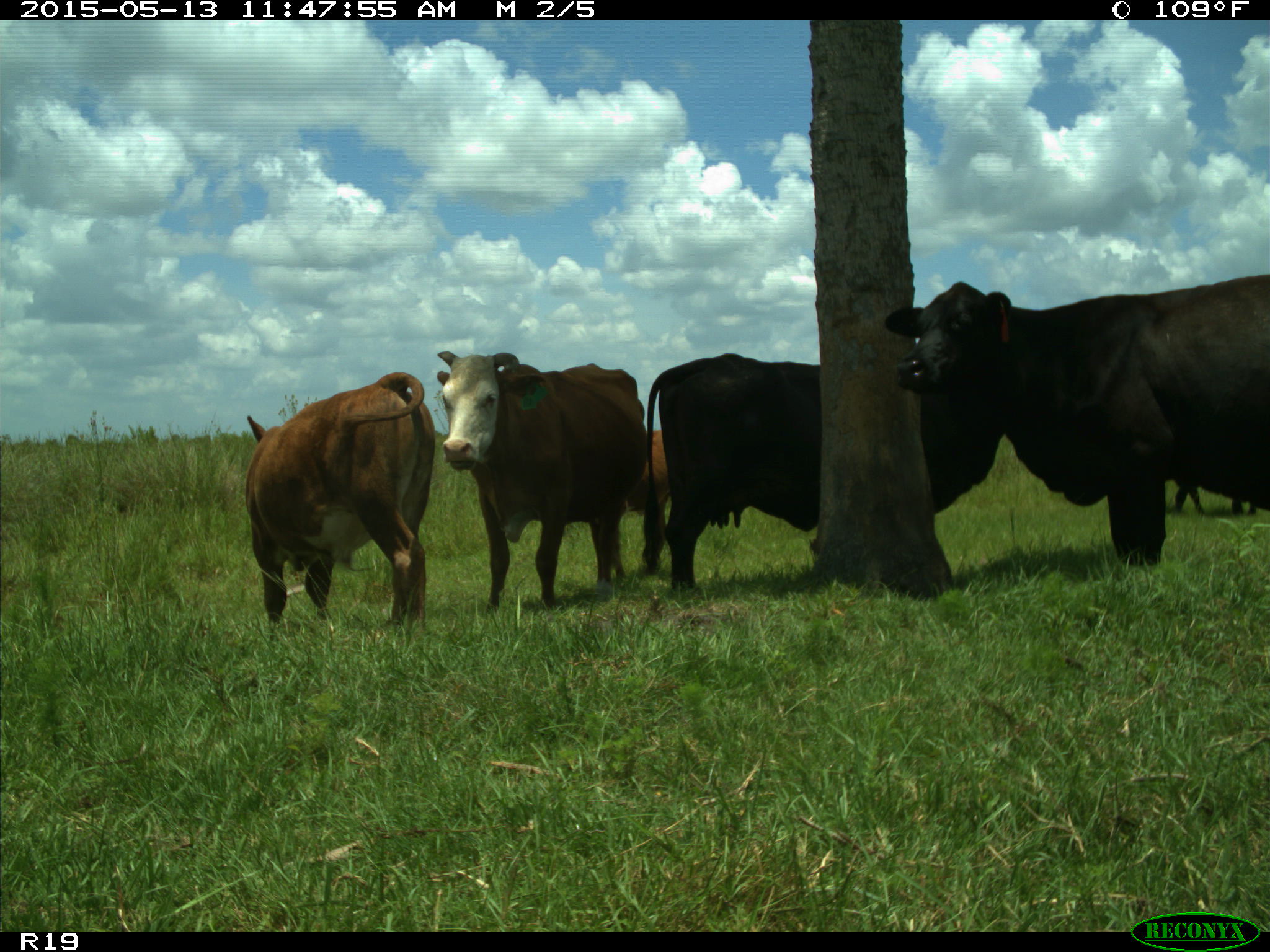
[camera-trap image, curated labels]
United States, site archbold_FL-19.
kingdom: Animalia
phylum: Chordata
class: Mammalia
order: Artiodactyla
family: Bovidae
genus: Bos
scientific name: Bos taurus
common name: domestic cow